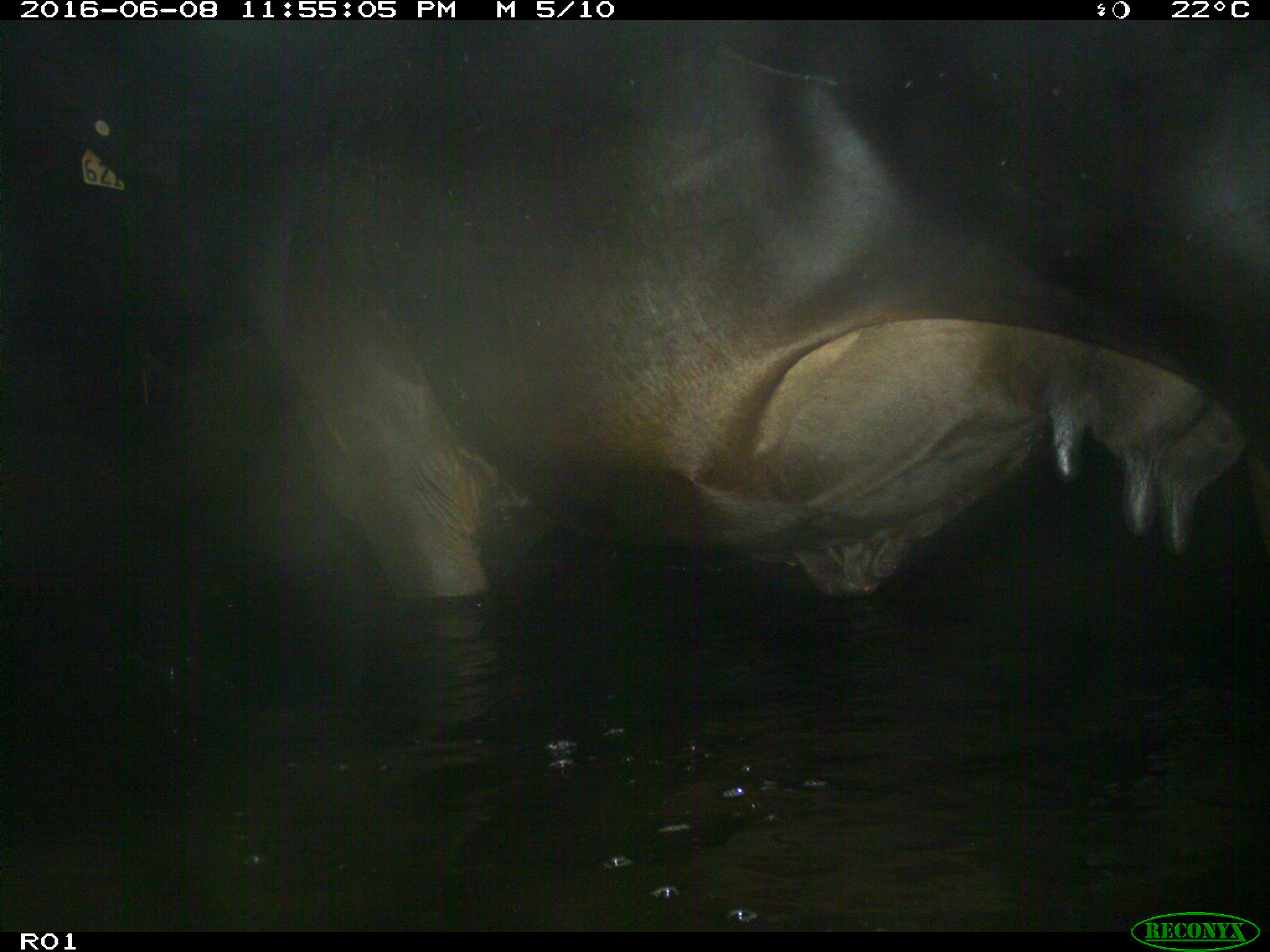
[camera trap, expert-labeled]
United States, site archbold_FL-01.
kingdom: Animalia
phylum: Chordata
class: Mammalia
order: Artiodactyla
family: Bovidae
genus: Bos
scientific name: Bos taurus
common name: domestic cow